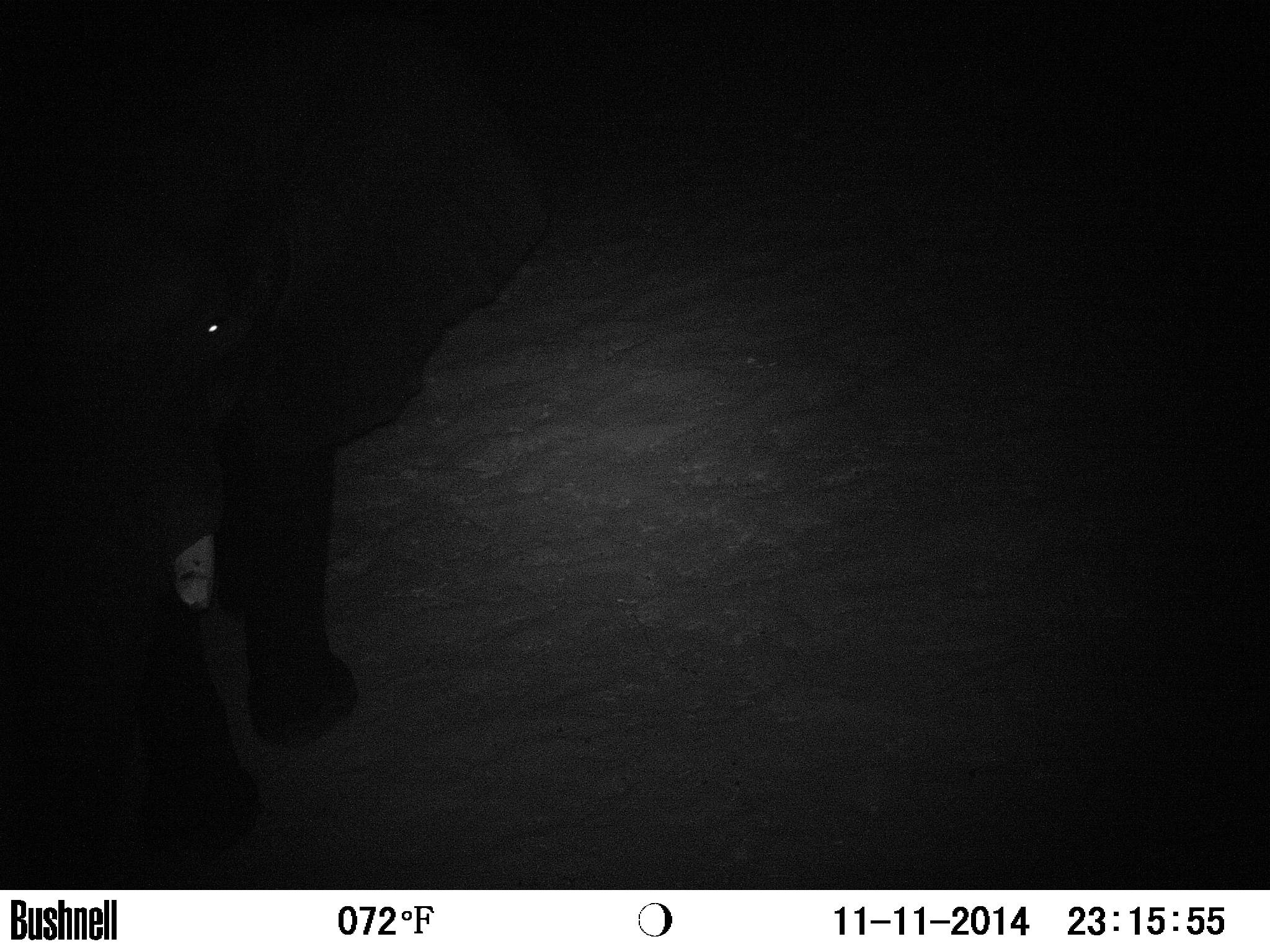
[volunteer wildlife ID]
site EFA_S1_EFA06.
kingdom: Animalia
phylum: Chordata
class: Mammalia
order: Proboscidea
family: Elephantidae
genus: Loxodonta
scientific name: Loxodonta africana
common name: african bush elephant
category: elephant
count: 1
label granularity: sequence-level